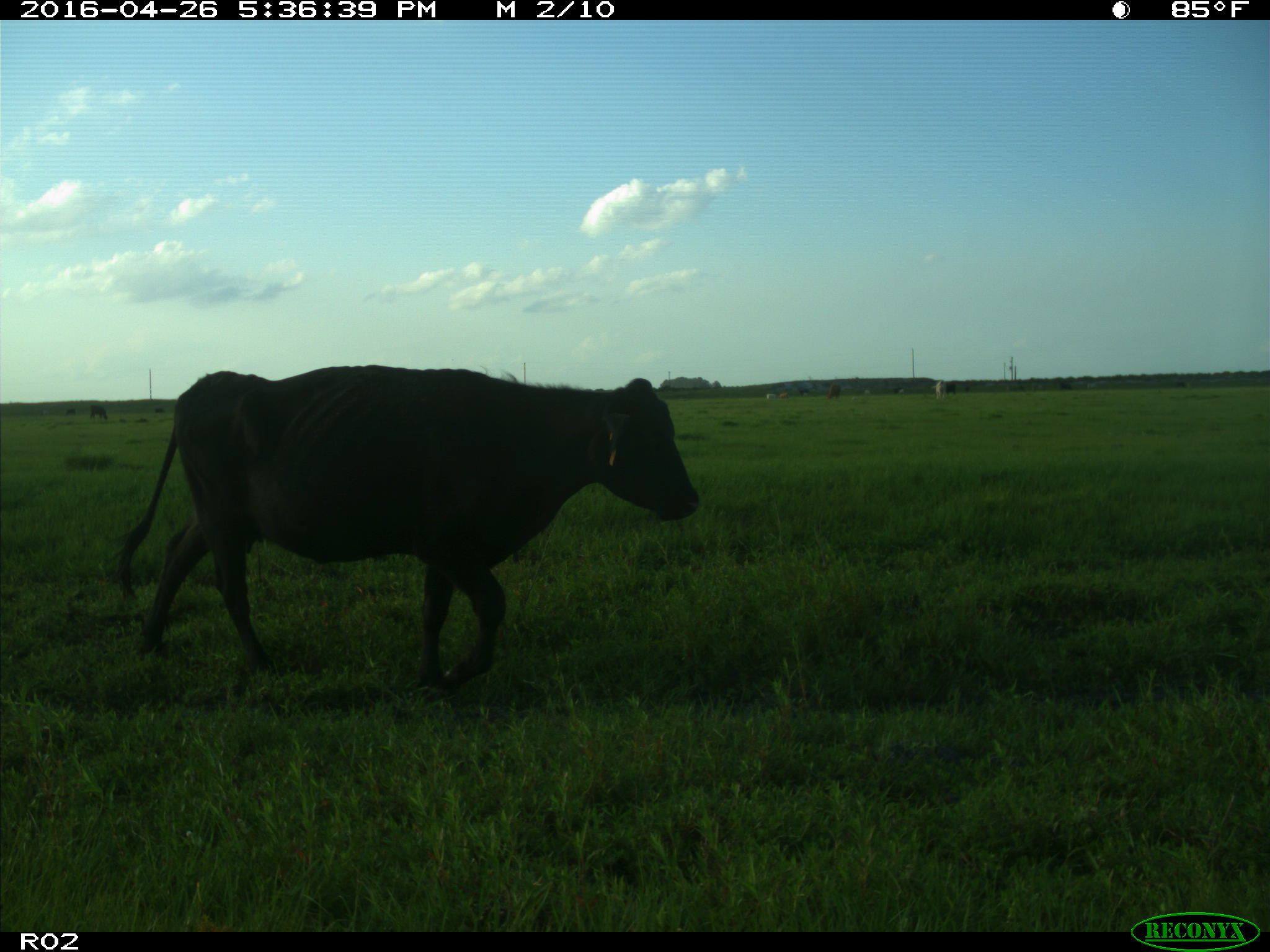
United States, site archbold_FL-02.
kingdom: Animalia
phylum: Chordata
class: Mammalia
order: Artiodactyla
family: Bovidae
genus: Bos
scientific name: Bos taurus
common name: domestic cow